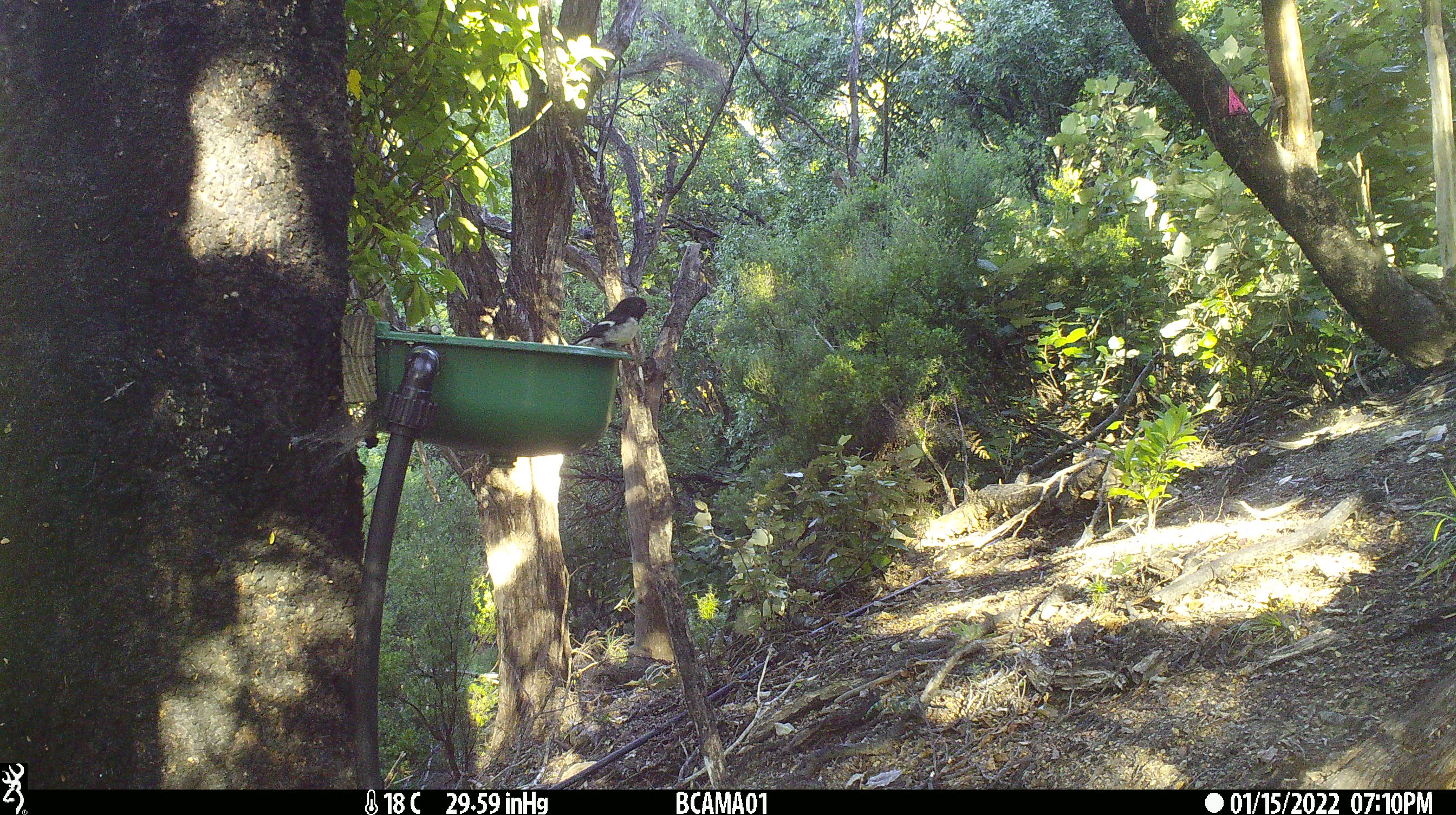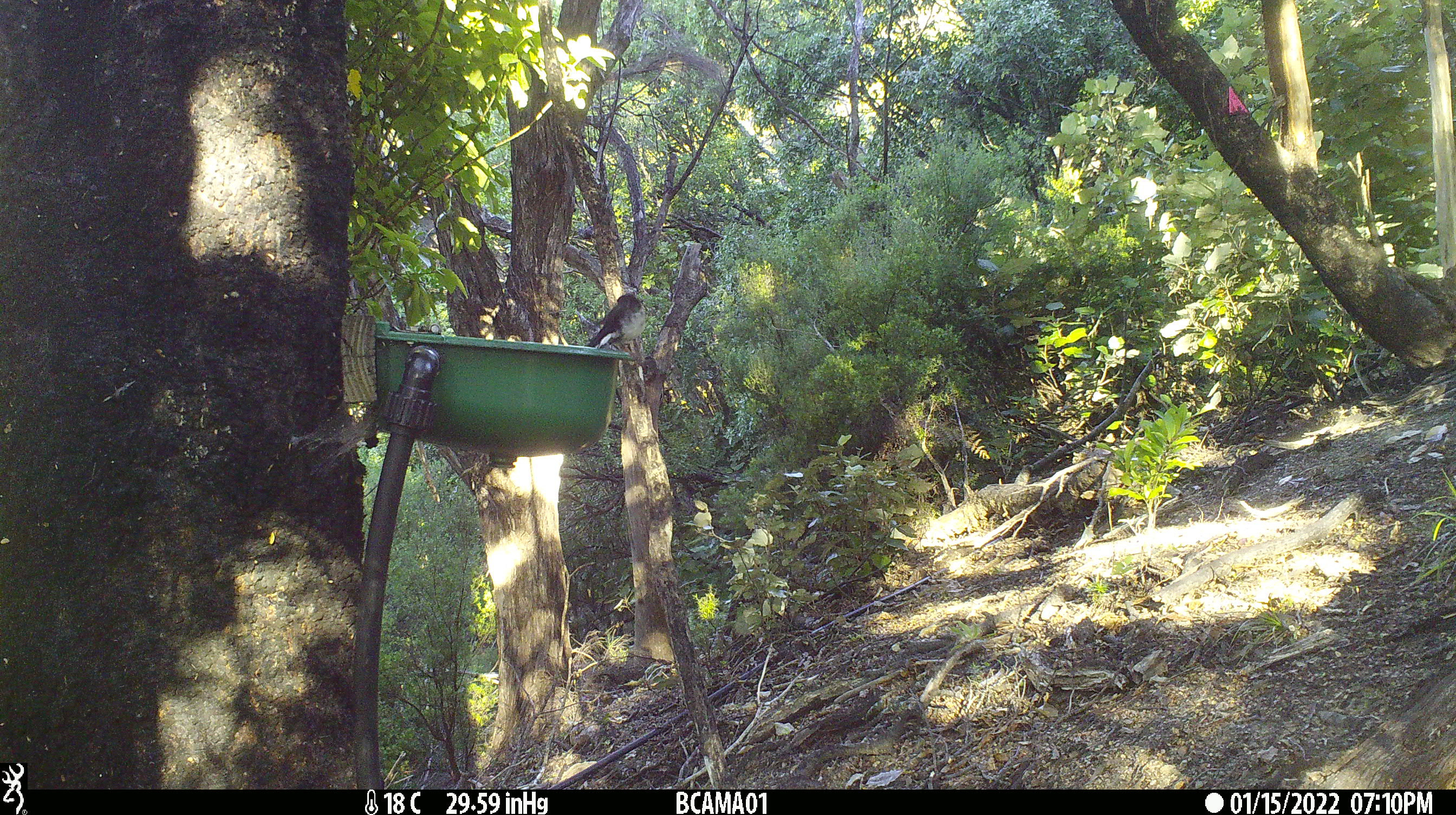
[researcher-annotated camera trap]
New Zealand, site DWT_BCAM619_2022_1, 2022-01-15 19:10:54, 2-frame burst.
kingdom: Animalia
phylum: Chordata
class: Aves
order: Passeriformes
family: Petroicidae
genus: Petroica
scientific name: Petroica macrocephala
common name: tomtit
Tomtit (Petroica macrocephala).